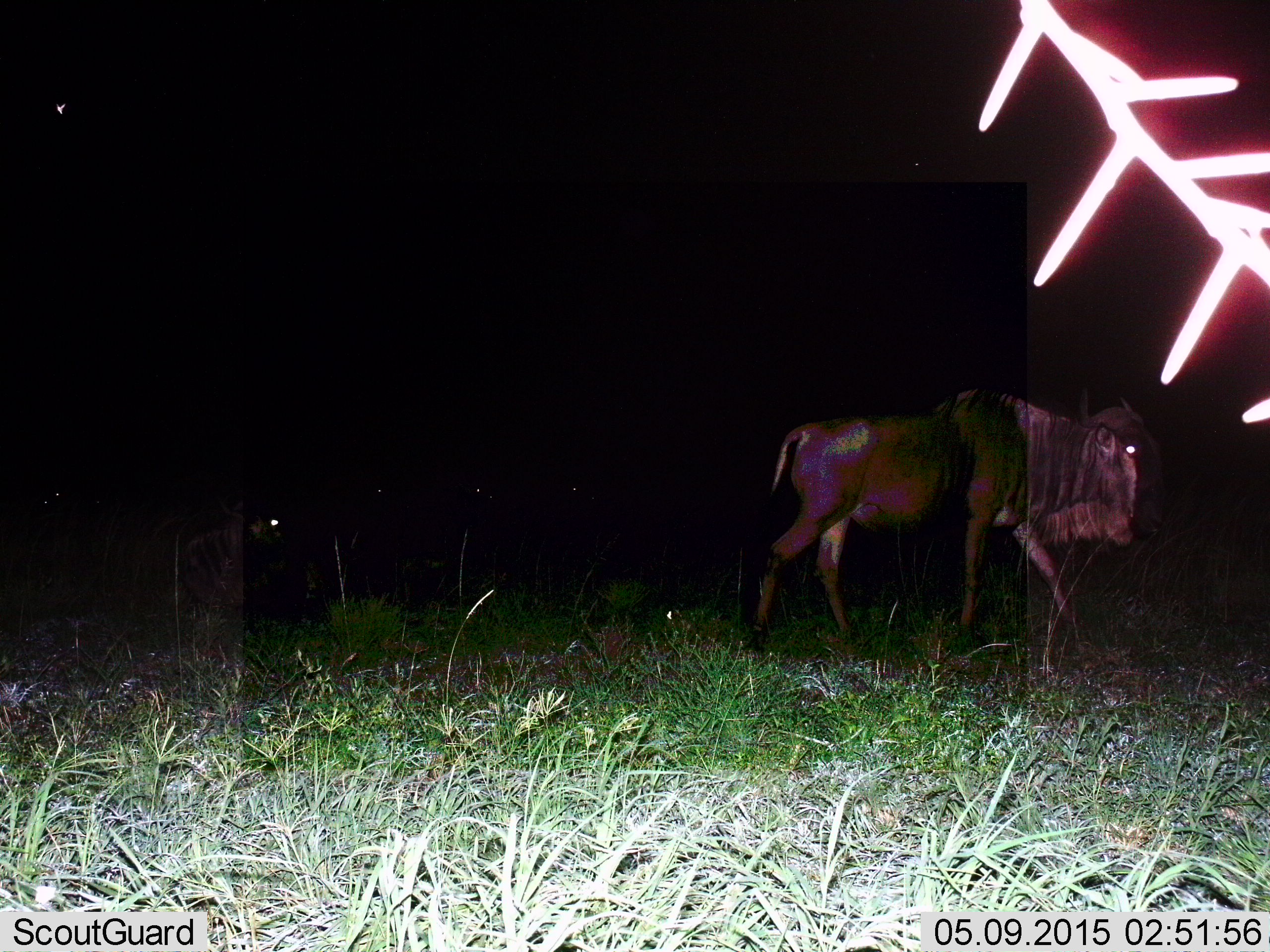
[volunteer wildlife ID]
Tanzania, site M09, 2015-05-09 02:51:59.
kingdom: Animalia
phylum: Chordata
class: Mammalia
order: Artiodactyla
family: Bovidae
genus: Connochaetes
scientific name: Connochaetes taurinus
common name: blue wildebeest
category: wildebeest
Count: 1.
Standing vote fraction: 10%.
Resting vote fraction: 10%.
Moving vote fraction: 90%.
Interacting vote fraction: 0%.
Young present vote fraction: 0%.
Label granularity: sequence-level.